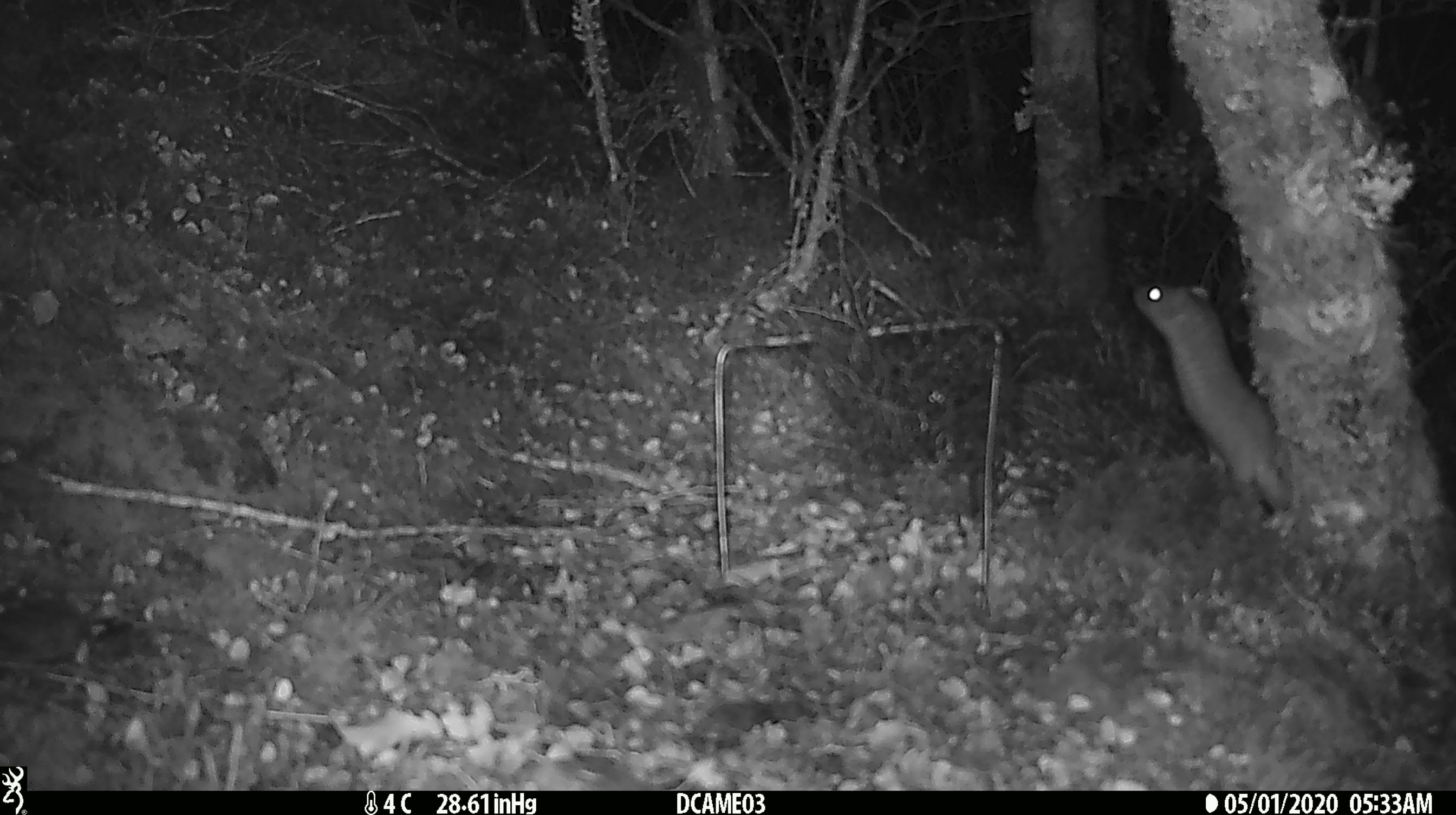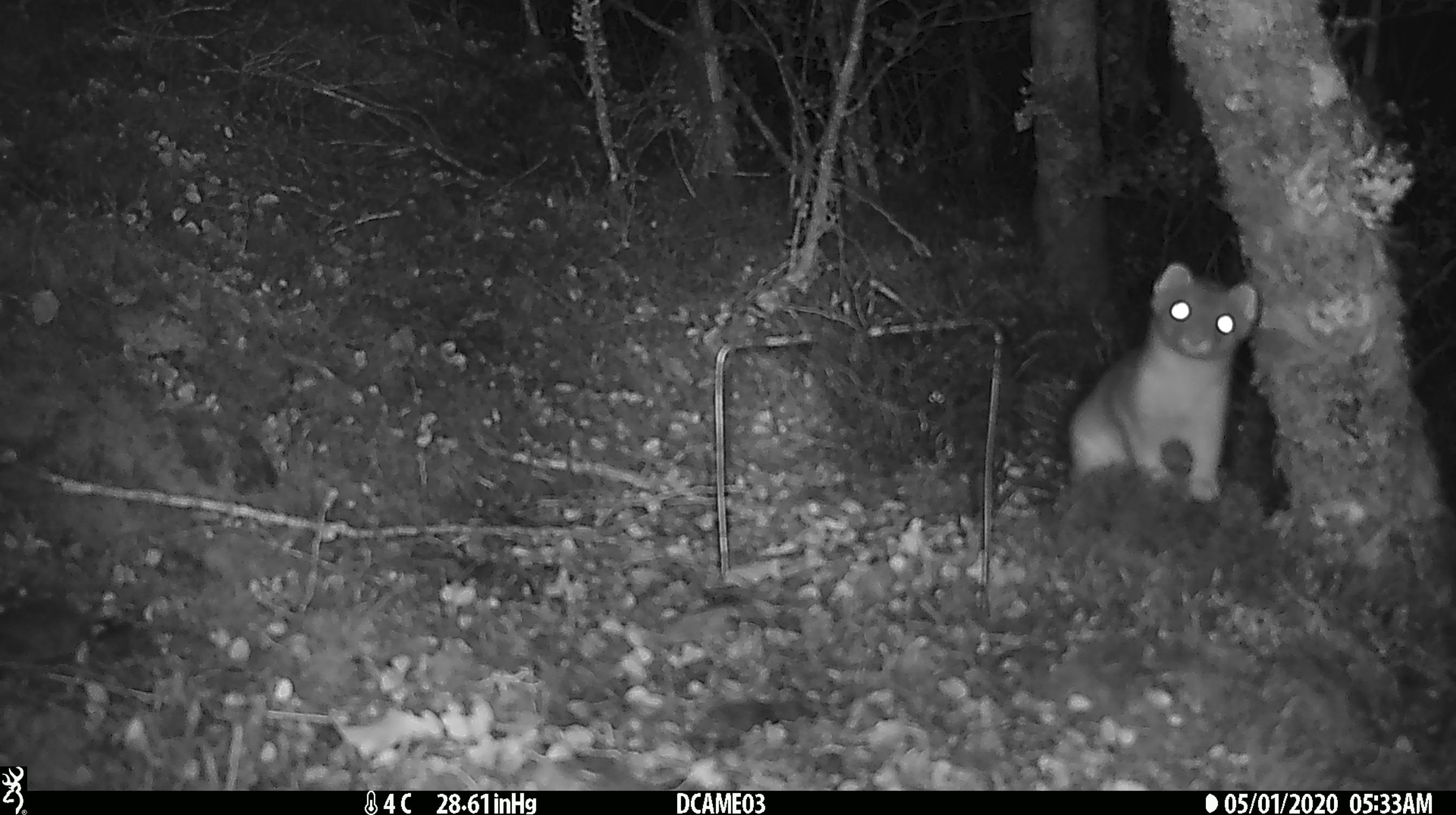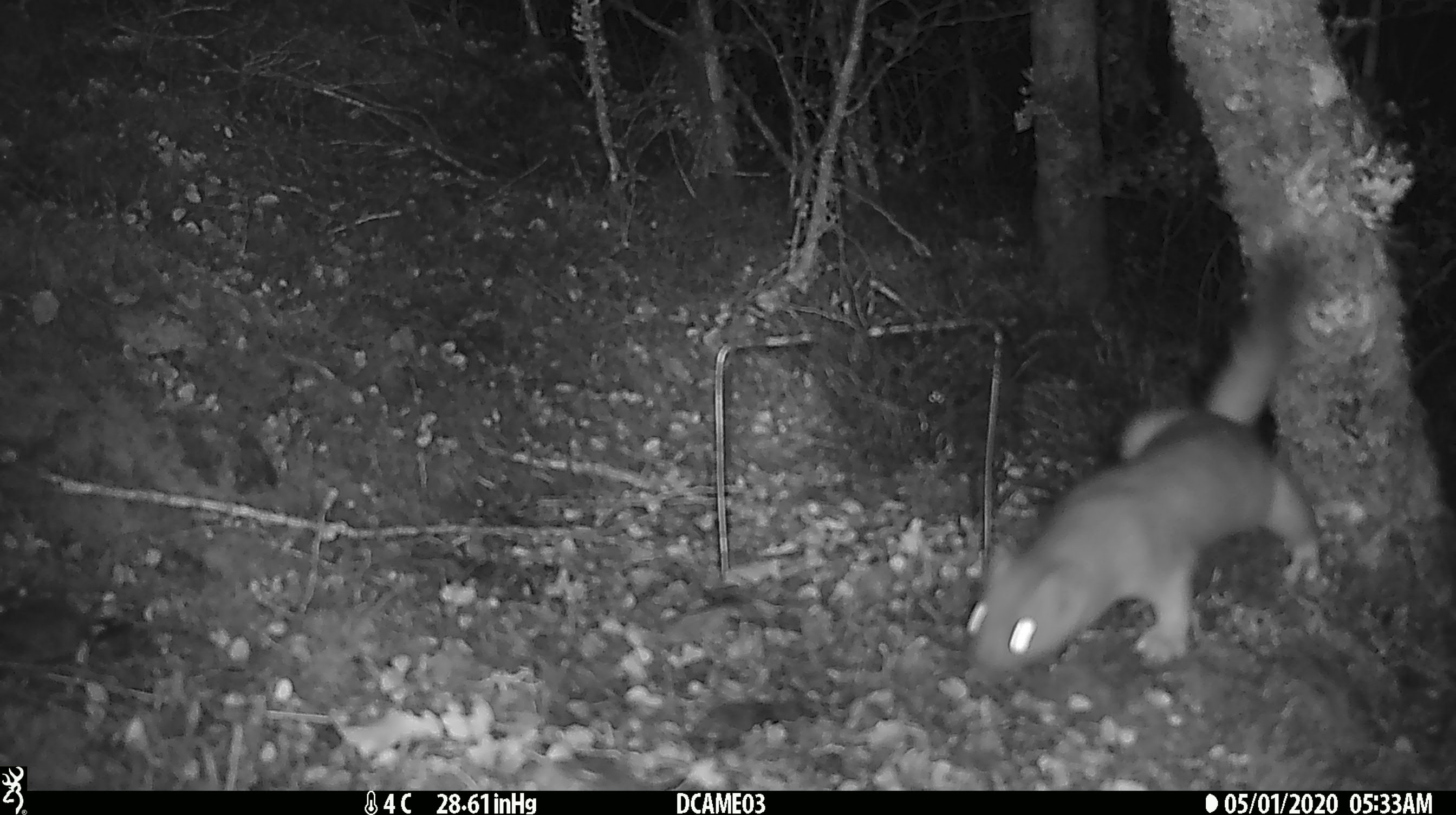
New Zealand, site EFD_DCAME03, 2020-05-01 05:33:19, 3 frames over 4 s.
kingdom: Animalia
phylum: Chordata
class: Mammalia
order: Carnivora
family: Mustelidae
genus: Mustela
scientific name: Mustela erminea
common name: stoat